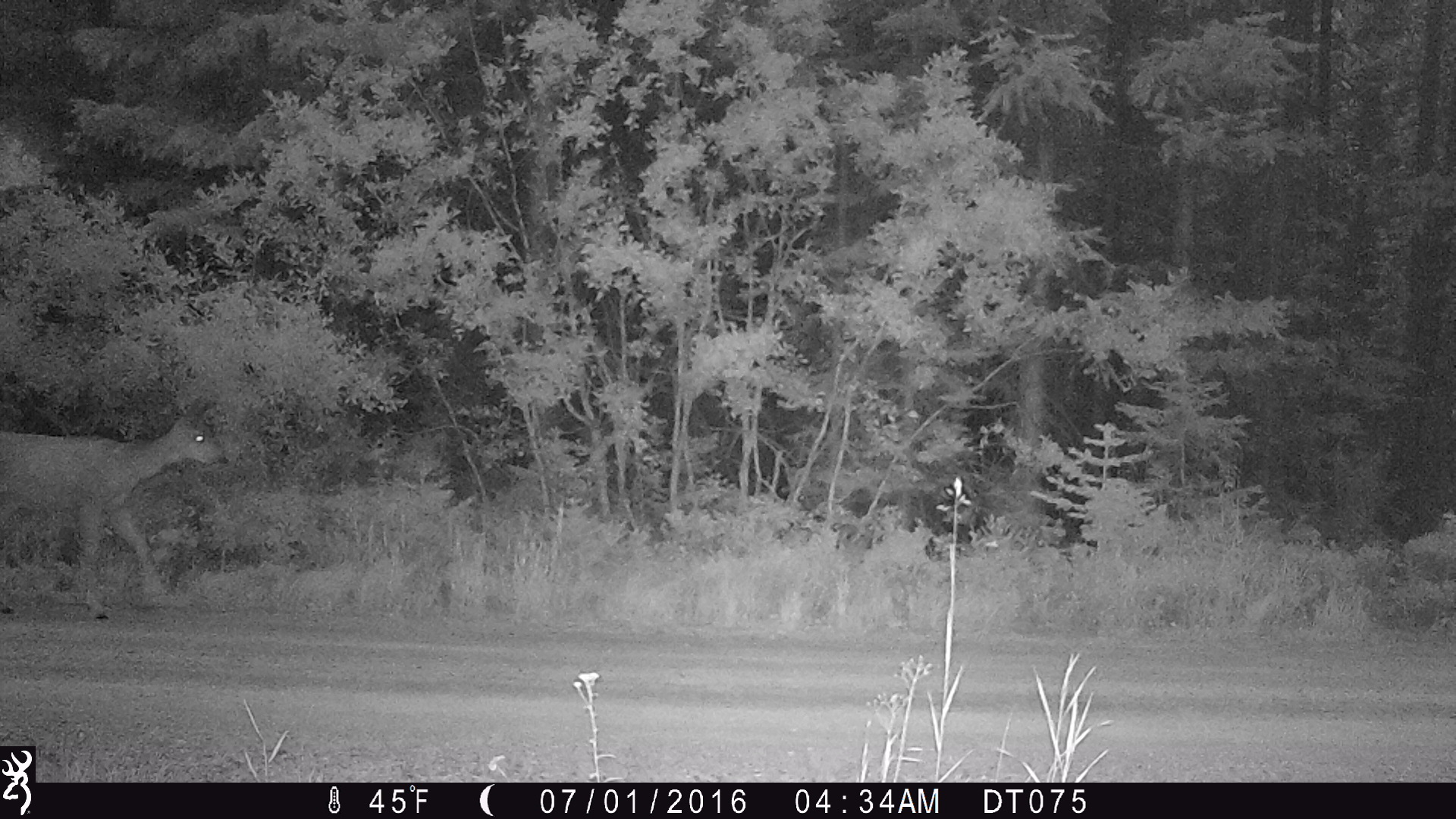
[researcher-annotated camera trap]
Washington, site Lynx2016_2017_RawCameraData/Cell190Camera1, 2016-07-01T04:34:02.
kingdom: Animalia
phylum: Chordata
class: Mammalia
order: Artiodactyla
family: Cervidae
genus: Odocoileus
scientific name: Odocoileus hemionus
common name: mule deer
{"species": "Odocoileus hemionus (mule deer)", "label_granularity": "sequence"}